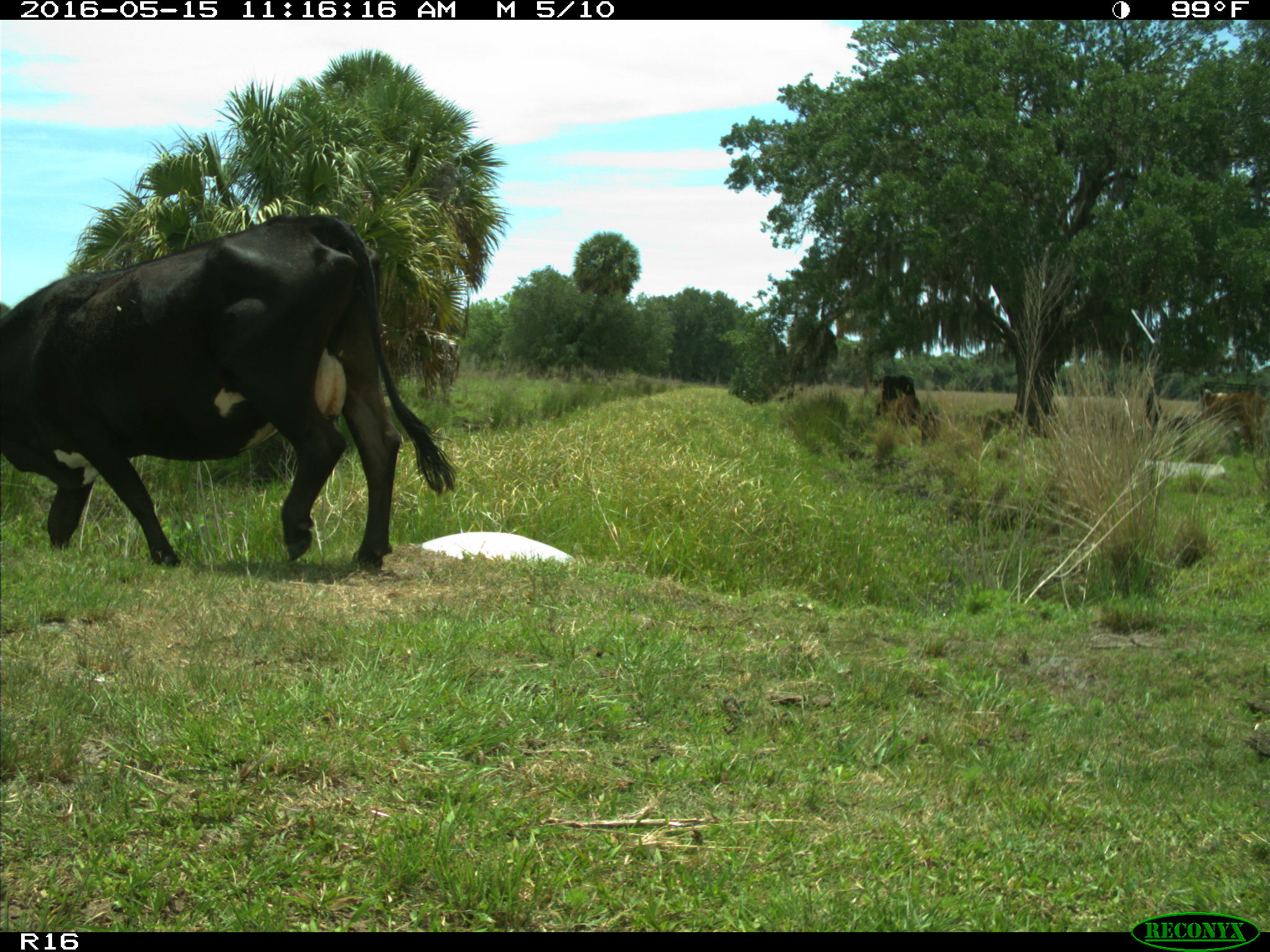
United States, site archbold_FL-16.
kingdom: Animalia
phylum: Chordata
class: Mammalia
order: Artiodactyla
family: Bovidae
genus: Bos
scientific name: Bos taurus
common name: domestic cow